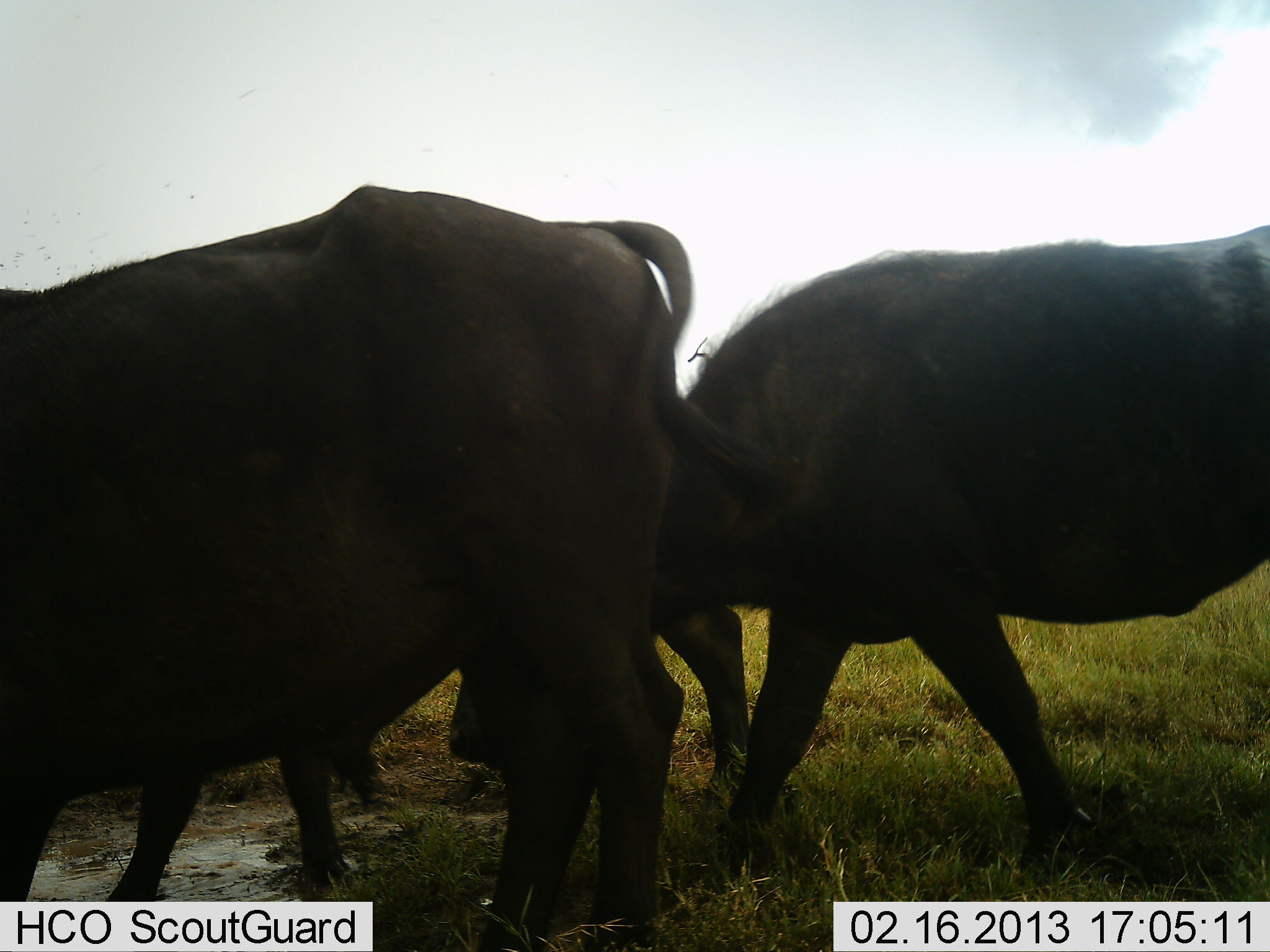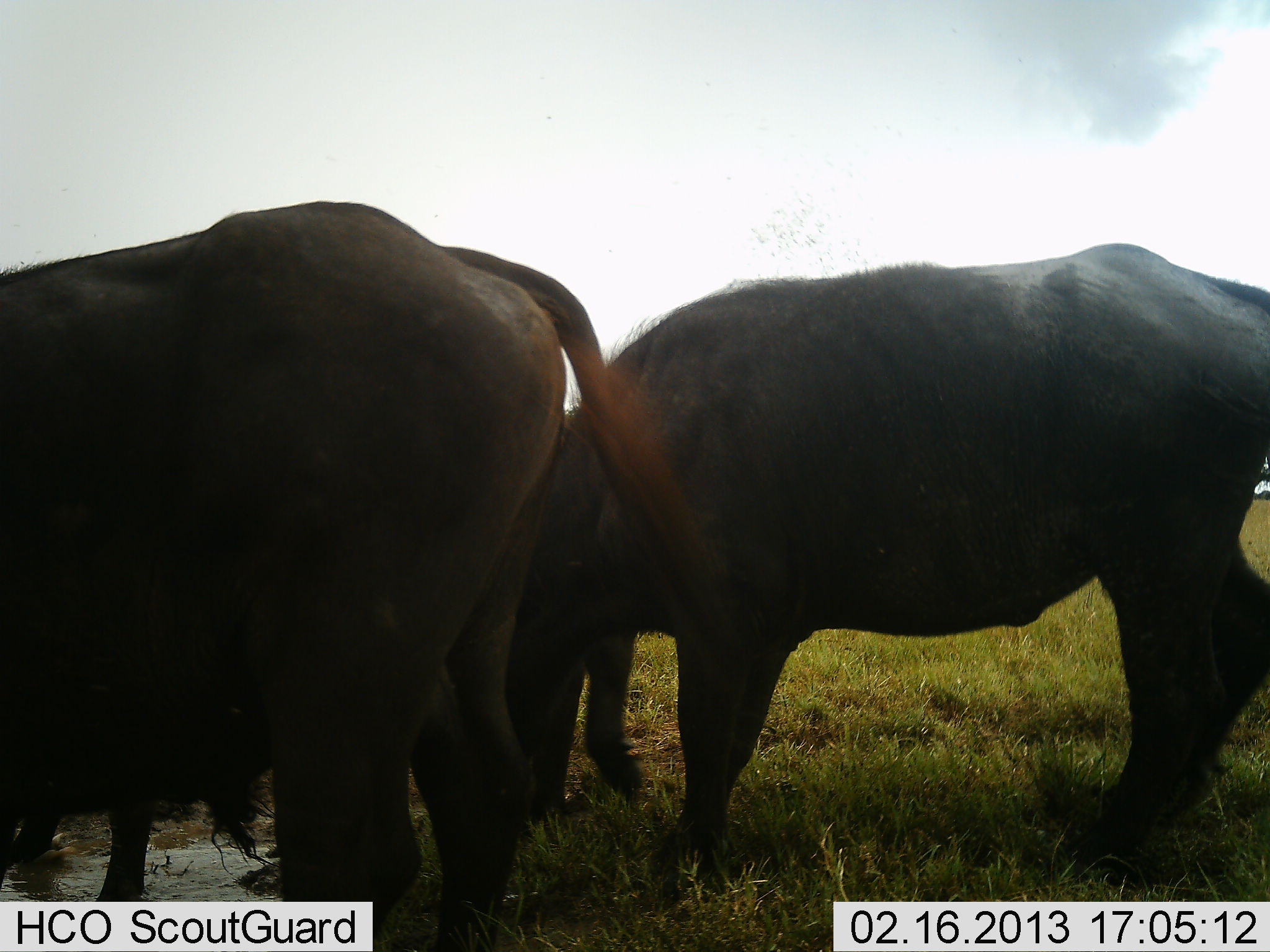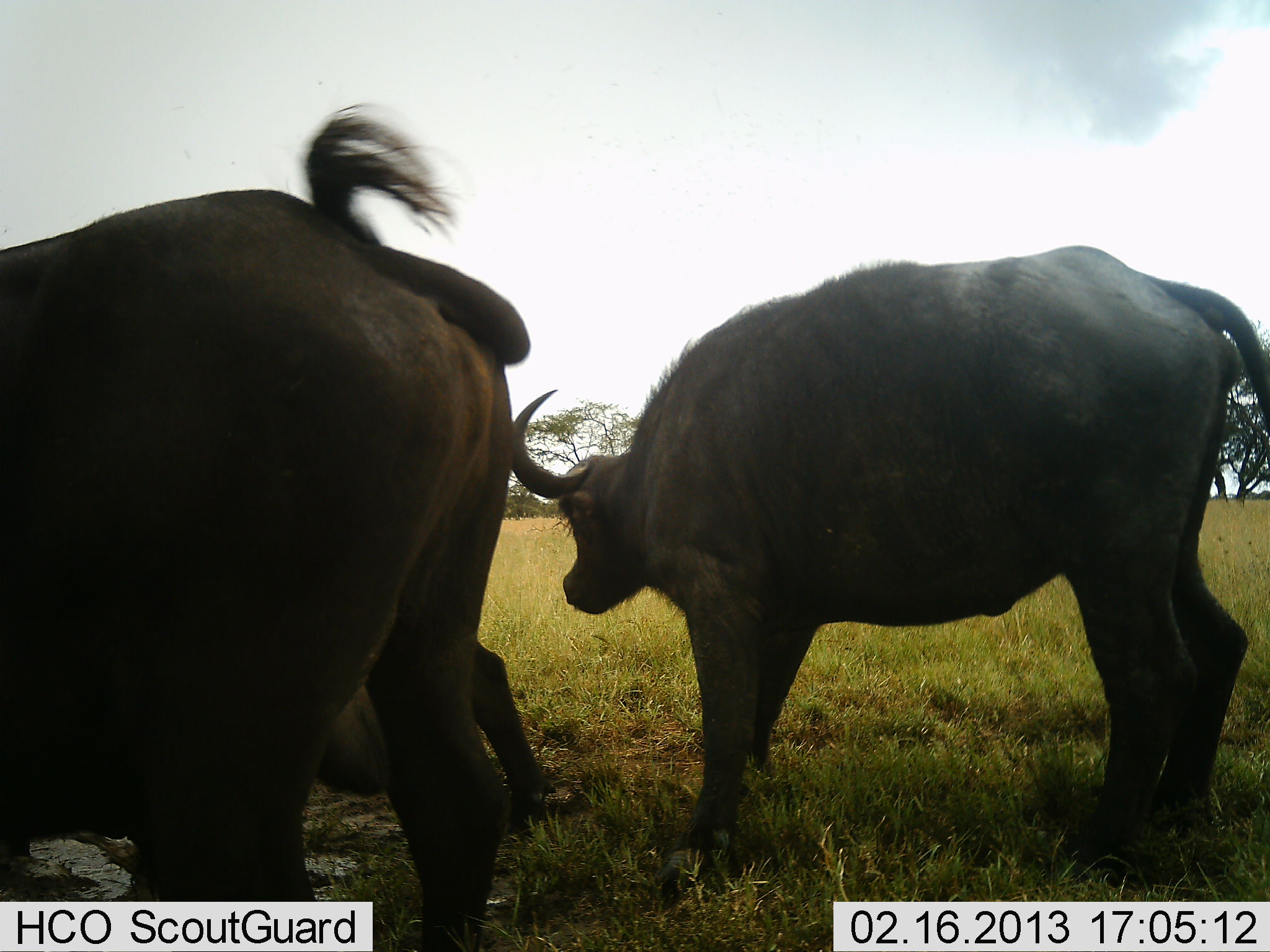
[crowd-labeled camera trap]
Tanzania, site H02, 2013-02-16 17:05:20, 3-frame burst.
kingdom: Animalia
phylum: Chordata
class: Mammalia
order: Artiodactyla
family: Bovidae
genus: Syncerus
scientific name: Syncerus caffer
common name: cape buffalo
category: buffalo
Buffalo (cape buffalo) (Syncerus caffer), count 3. Behavior (volunteer vote fractions): standing 31%, resting 0%, moving 44%, interacting 0%. Young present (vote fraction): 0%. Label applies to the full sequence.